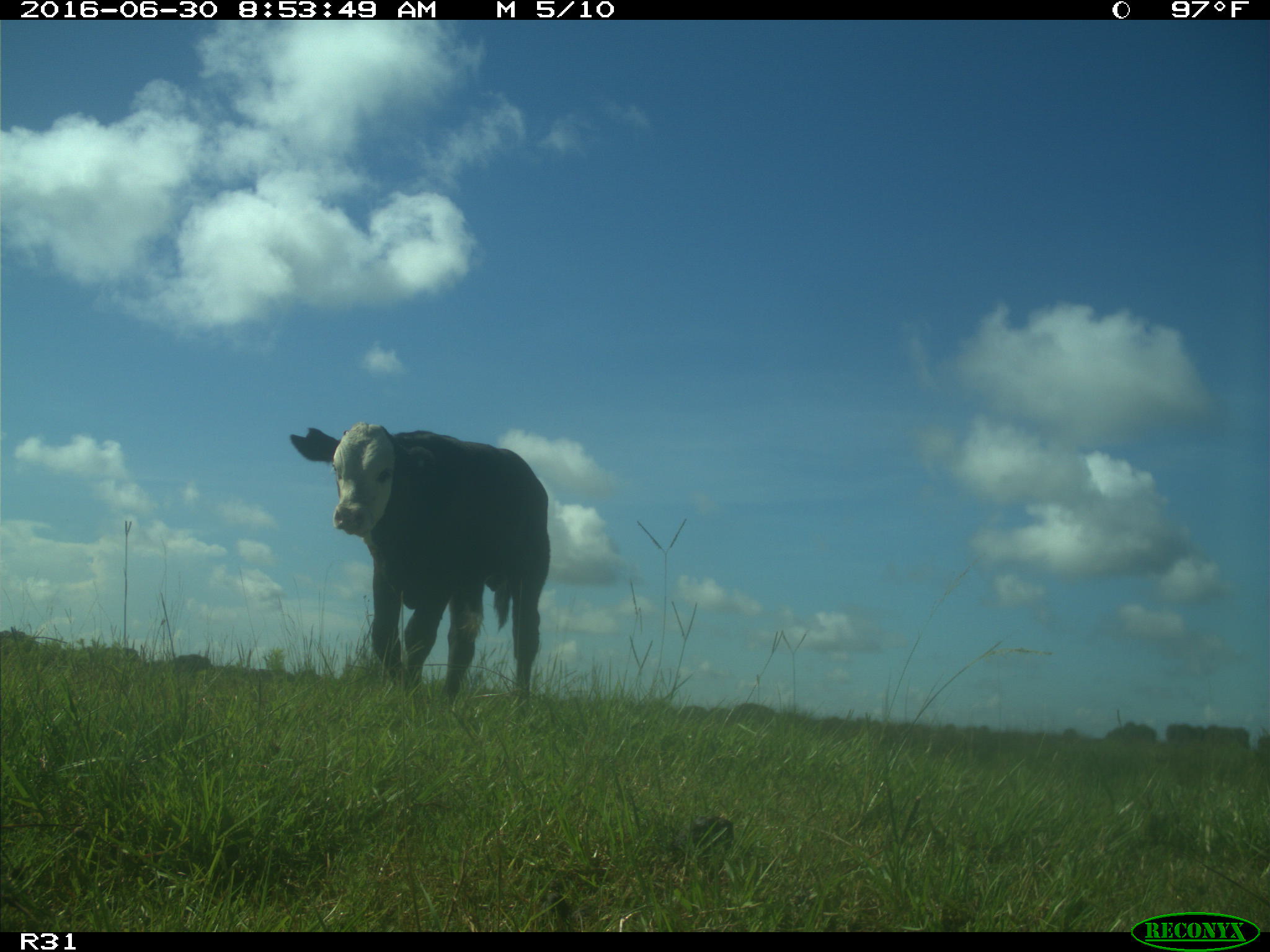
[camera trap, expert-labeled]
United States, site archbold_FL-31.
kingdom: Animalia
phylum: Chordata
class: Mammalia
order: Artiodactyla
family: Bovidae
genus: Bos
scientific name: Bos taurus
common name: domestic cow